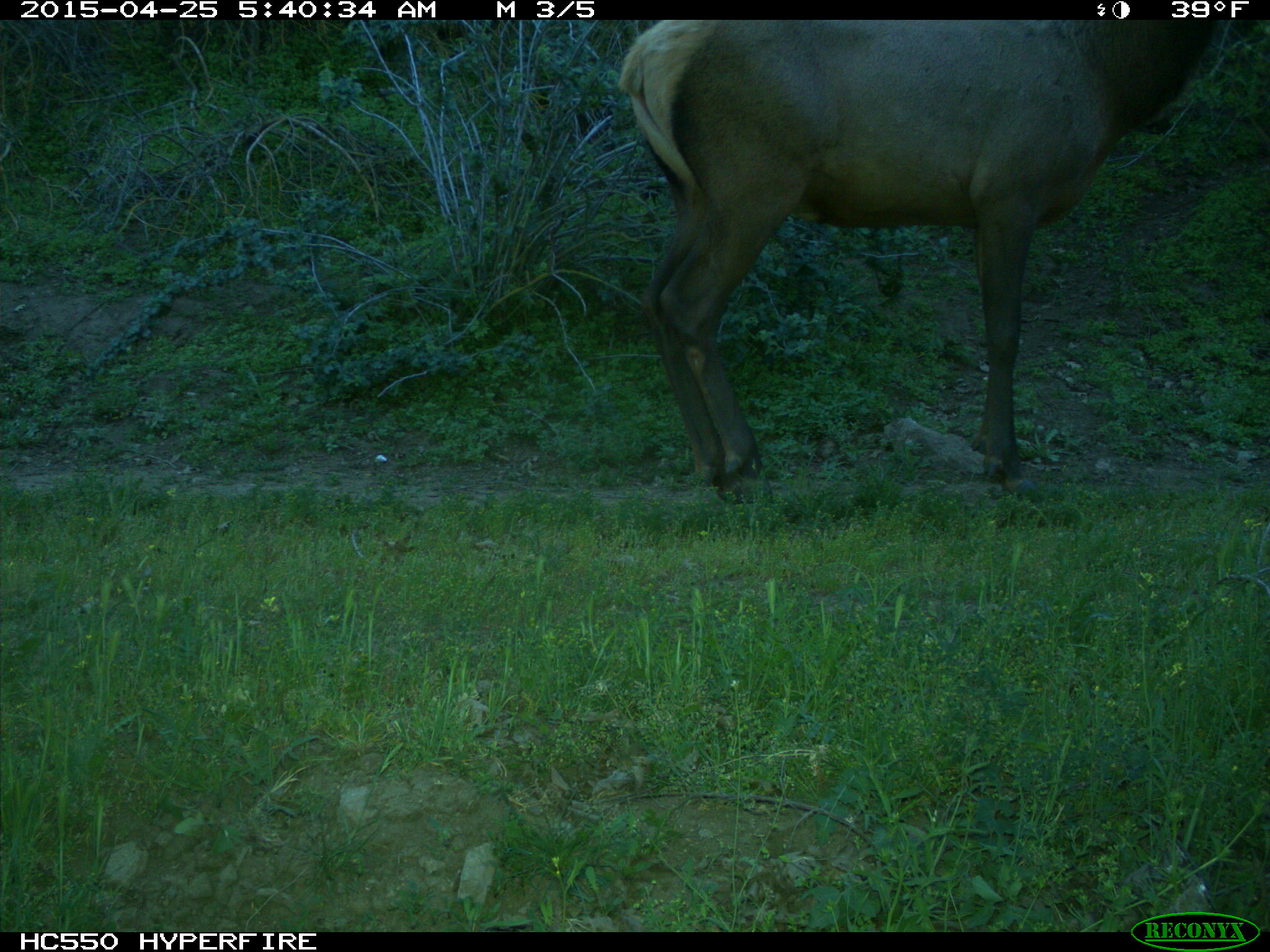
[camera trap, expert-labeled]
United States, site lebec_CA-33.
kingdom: Animalia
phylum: Chordata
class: Mammalia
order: Artiodactyla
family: Cervidae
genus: Cervus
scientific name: Cervus canadensis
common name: elk